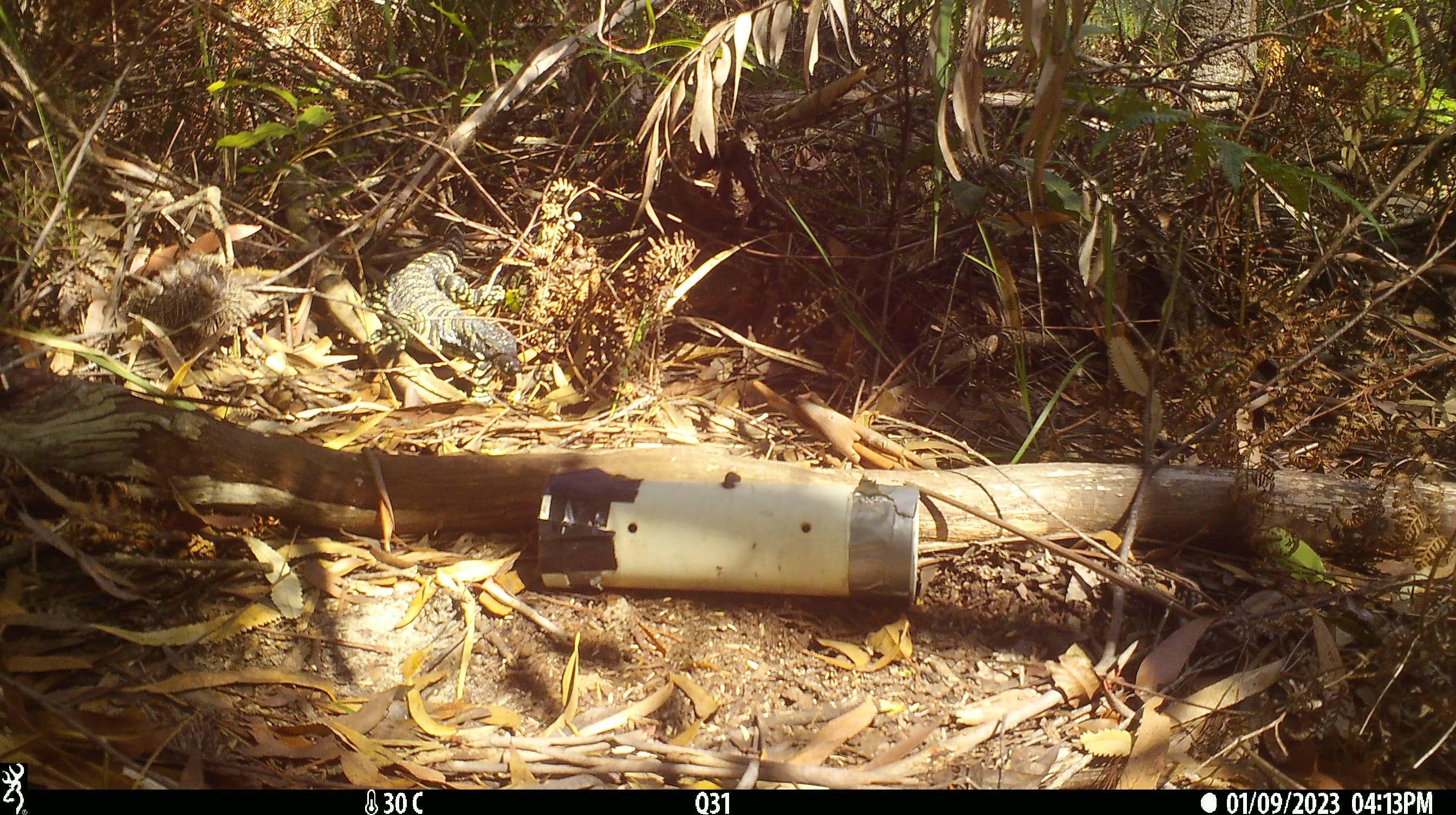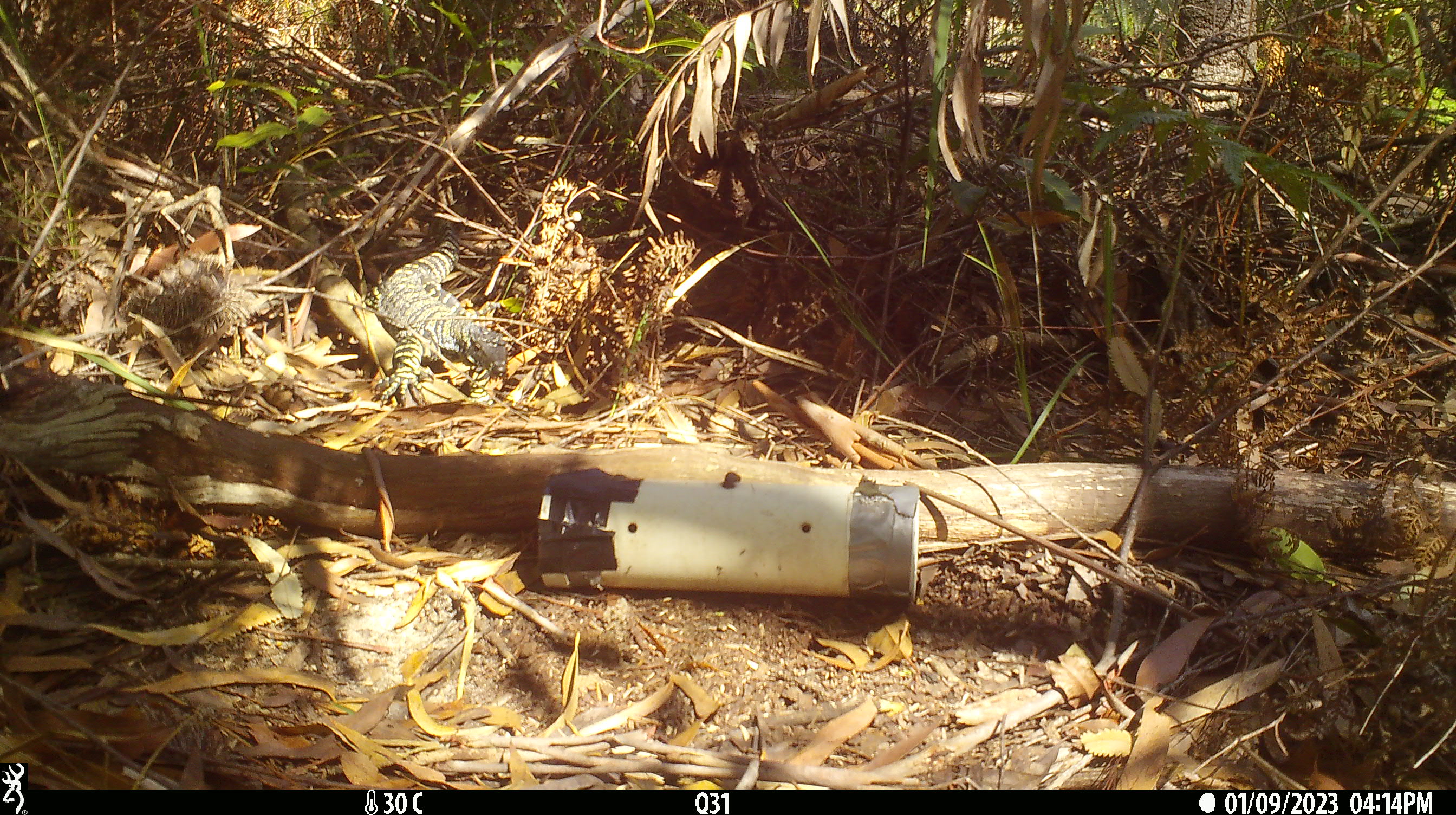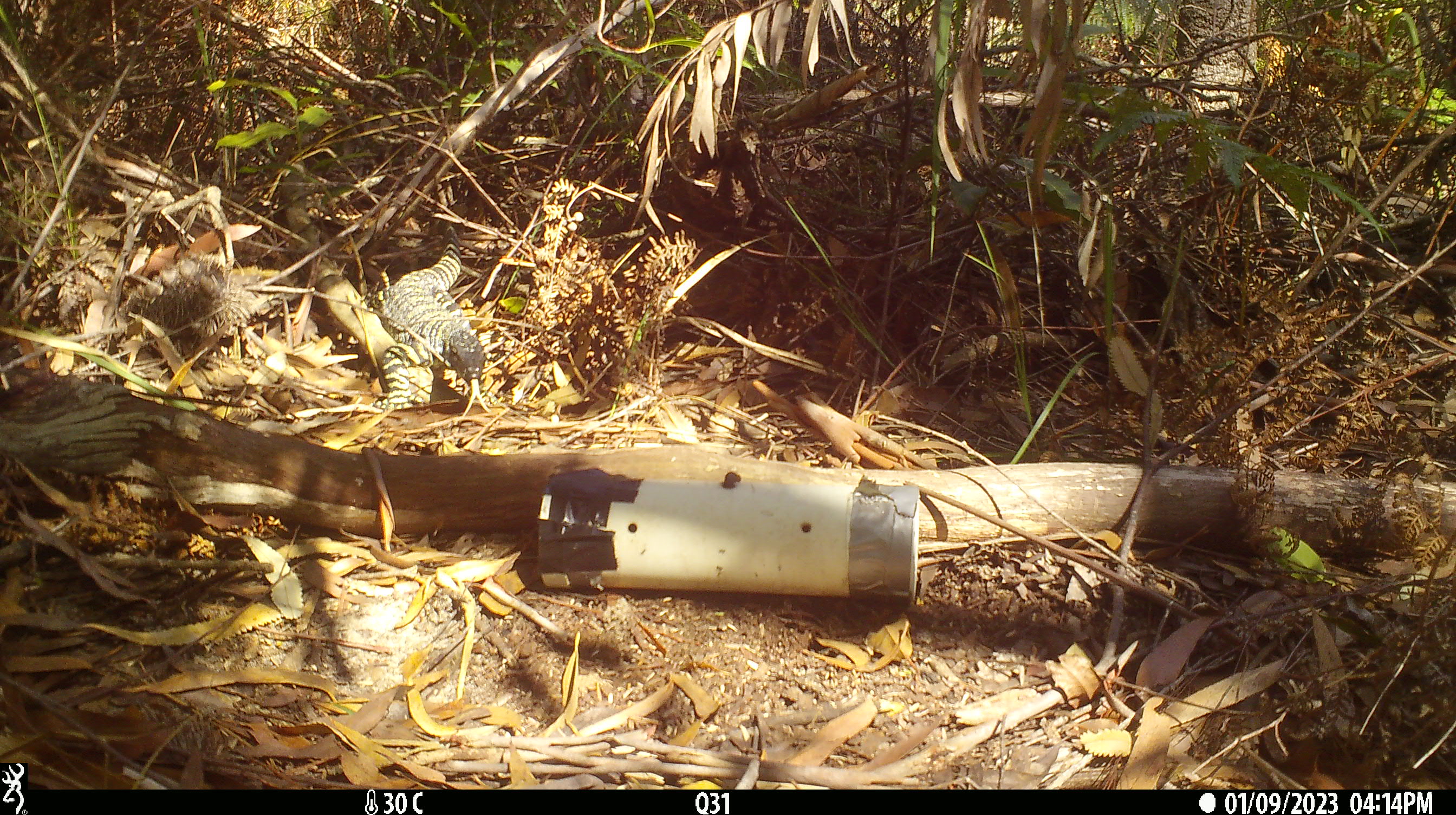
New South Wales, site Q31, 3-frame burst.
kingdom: Animalia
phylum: Chordata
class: Reptilia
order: Squamata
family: Varanidae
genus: Varanus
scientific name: Varanus varius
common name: lace monitor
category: goanna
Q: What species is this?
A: Goanna (lace monitor) (Varanus varius).